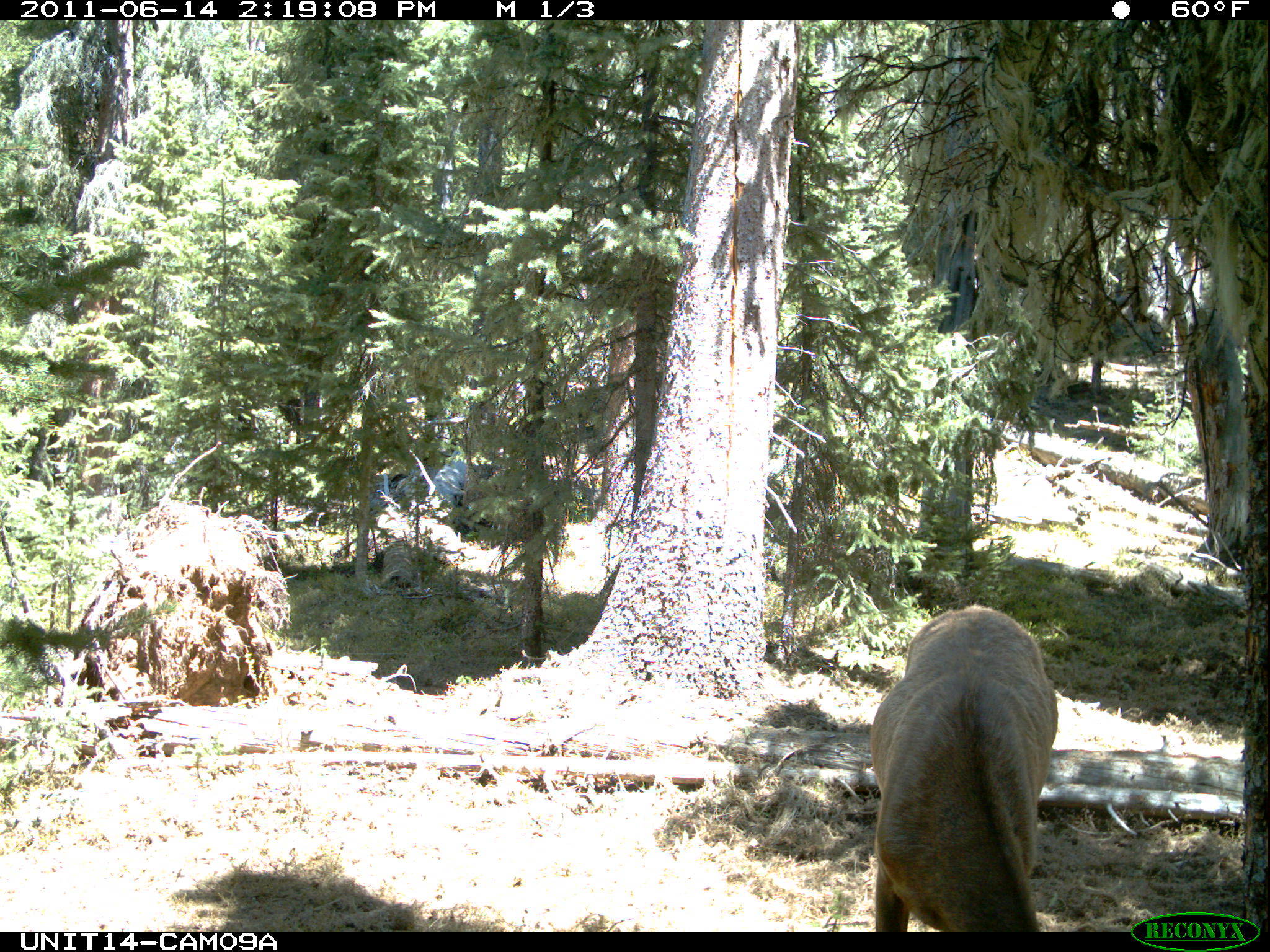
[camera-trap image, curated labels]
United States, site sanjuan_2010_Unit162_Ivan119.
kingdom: Animalia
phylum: Chordata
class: Mammalia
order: Artiodactyla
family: Cervidae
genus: Cervus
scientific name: Cervus elaphus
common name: red deer